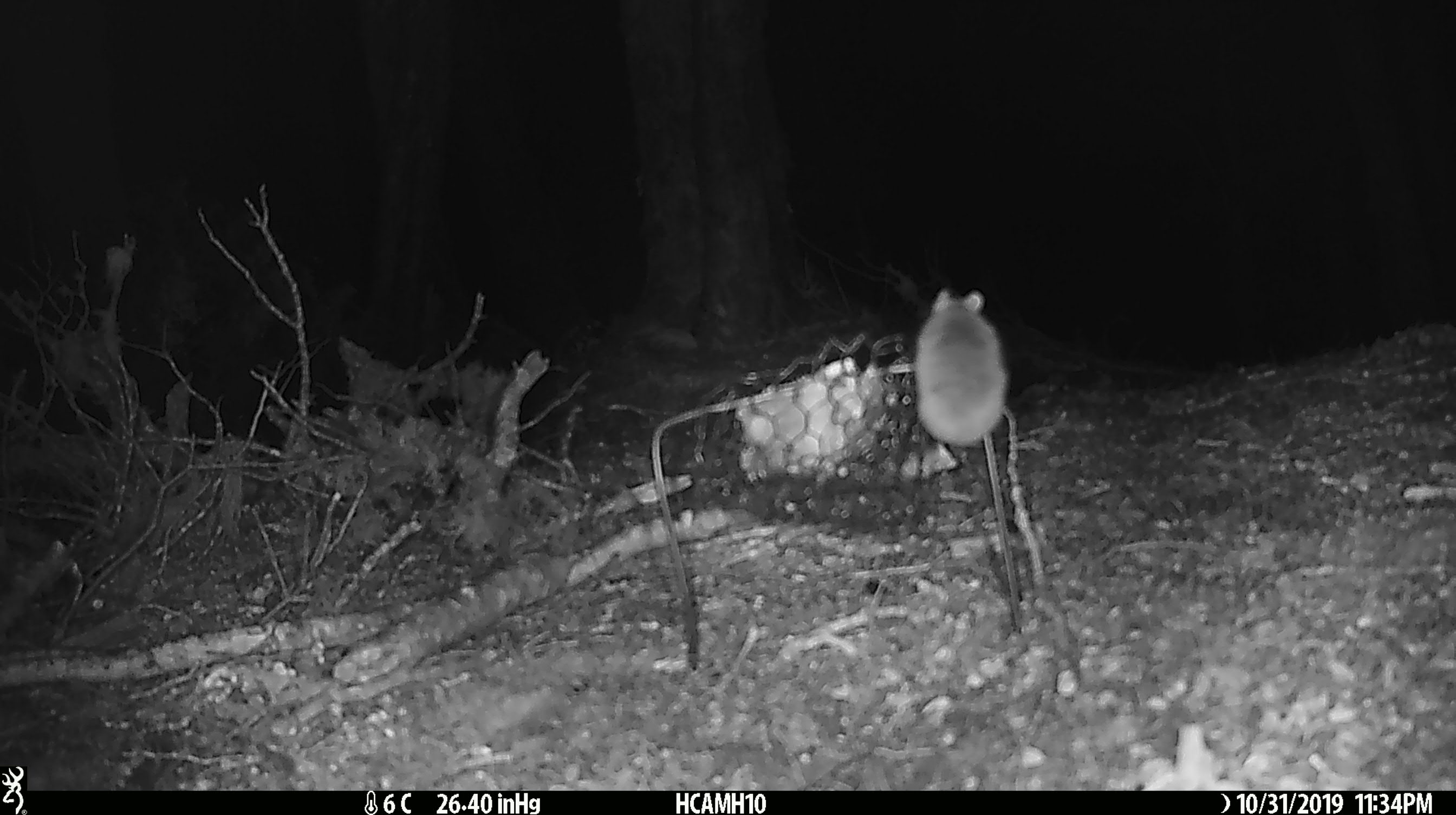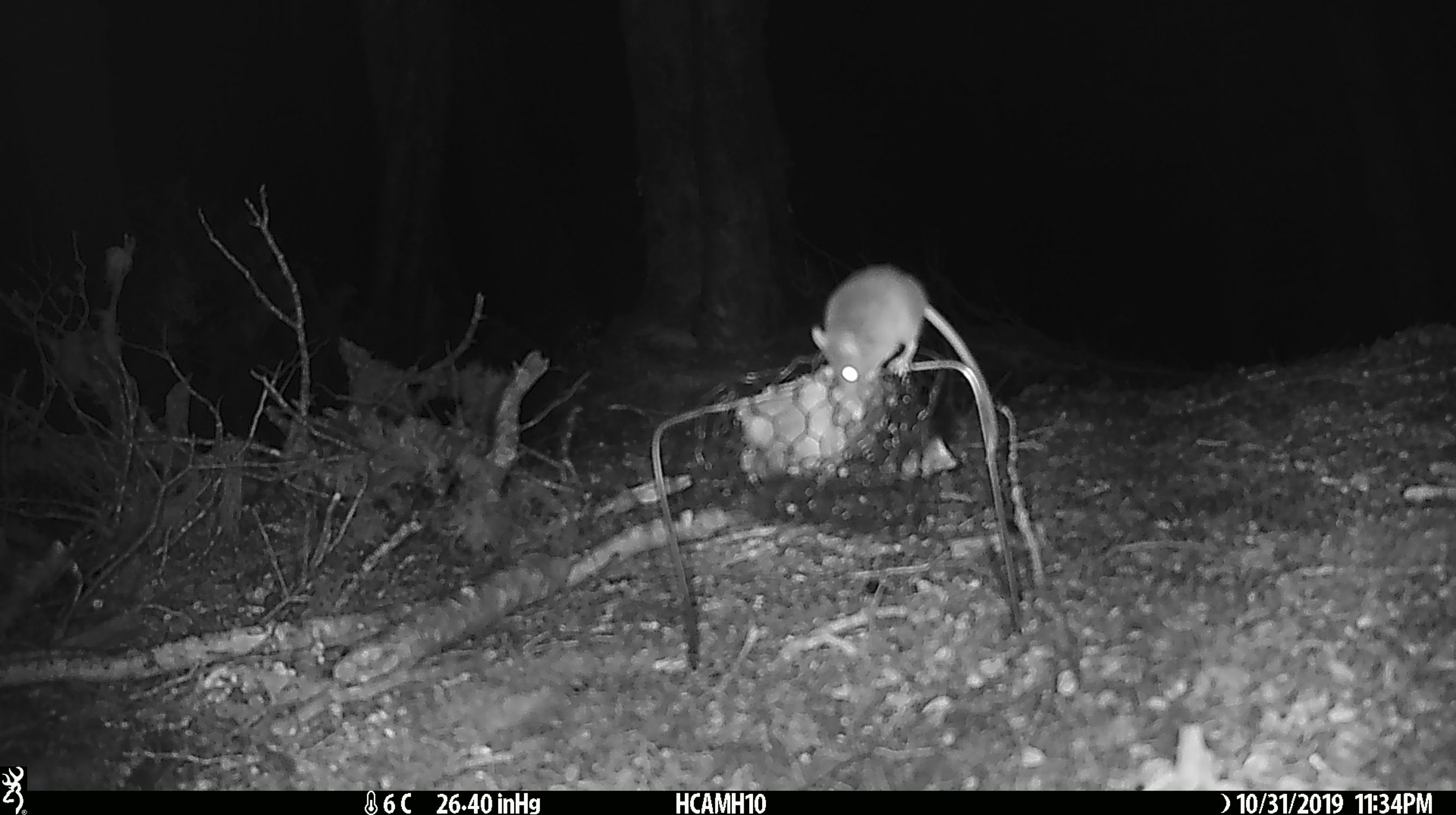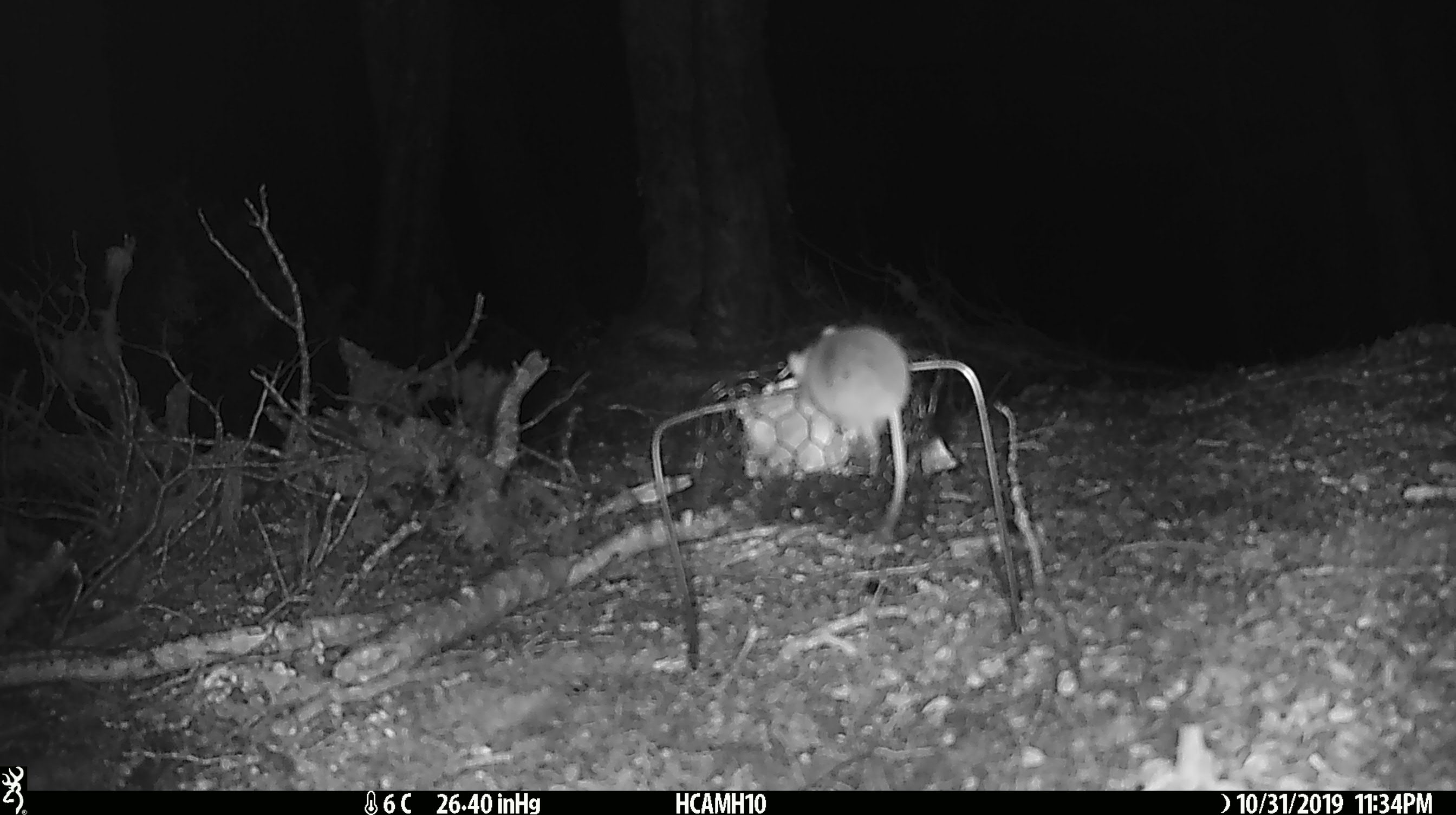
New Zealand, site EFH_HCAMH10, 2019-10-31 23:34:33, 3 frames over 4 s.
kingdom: Animalia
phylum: Chordata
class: Mammalia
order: Rodentia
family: Muridae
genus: Mus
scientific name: Mus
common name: mouse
Mouse (Mus).